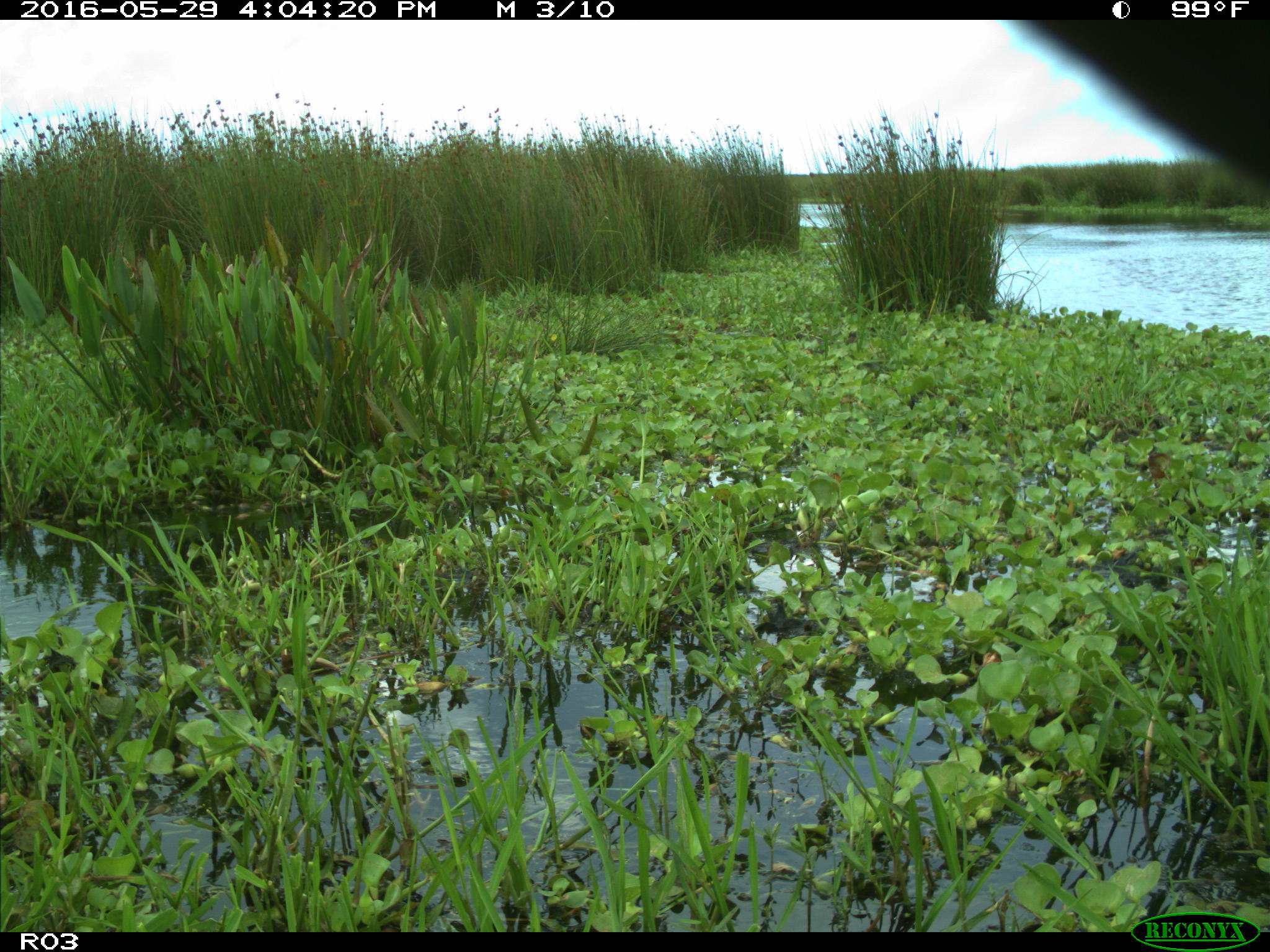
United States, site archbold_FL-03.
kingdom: Animalia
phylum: Chordata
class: Mammalia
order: Artiodactyla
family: Bovidae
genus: Bos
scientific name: Bos taurus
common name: domestic cow